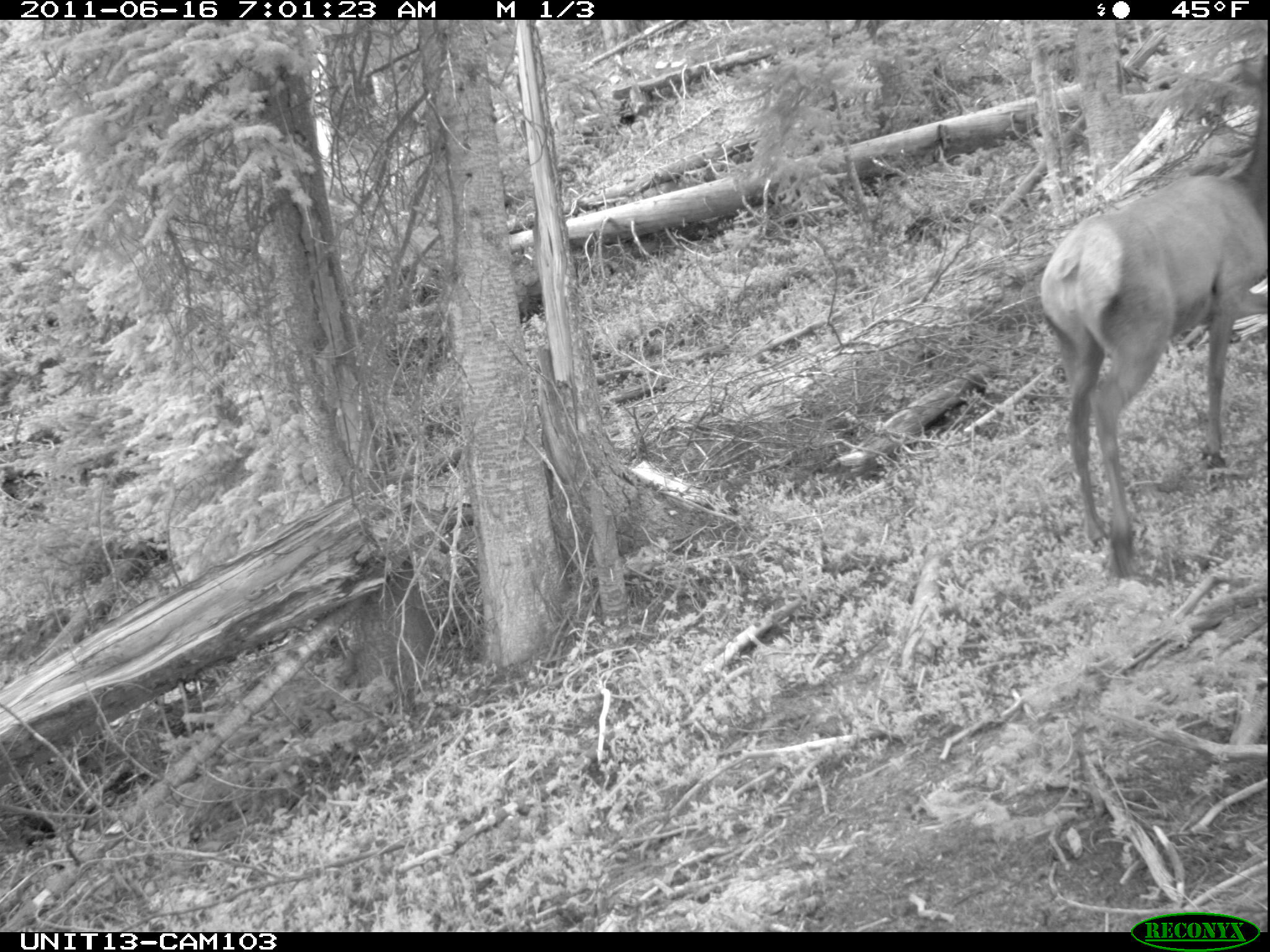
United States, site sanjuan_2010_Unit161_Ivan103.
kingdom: Animalia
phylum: Chordata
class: Mammalia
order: Artiodactyla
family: Cervidae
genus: Cervus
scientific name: Cervus elaphus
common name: red deer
Cervus elaphus (red deer).